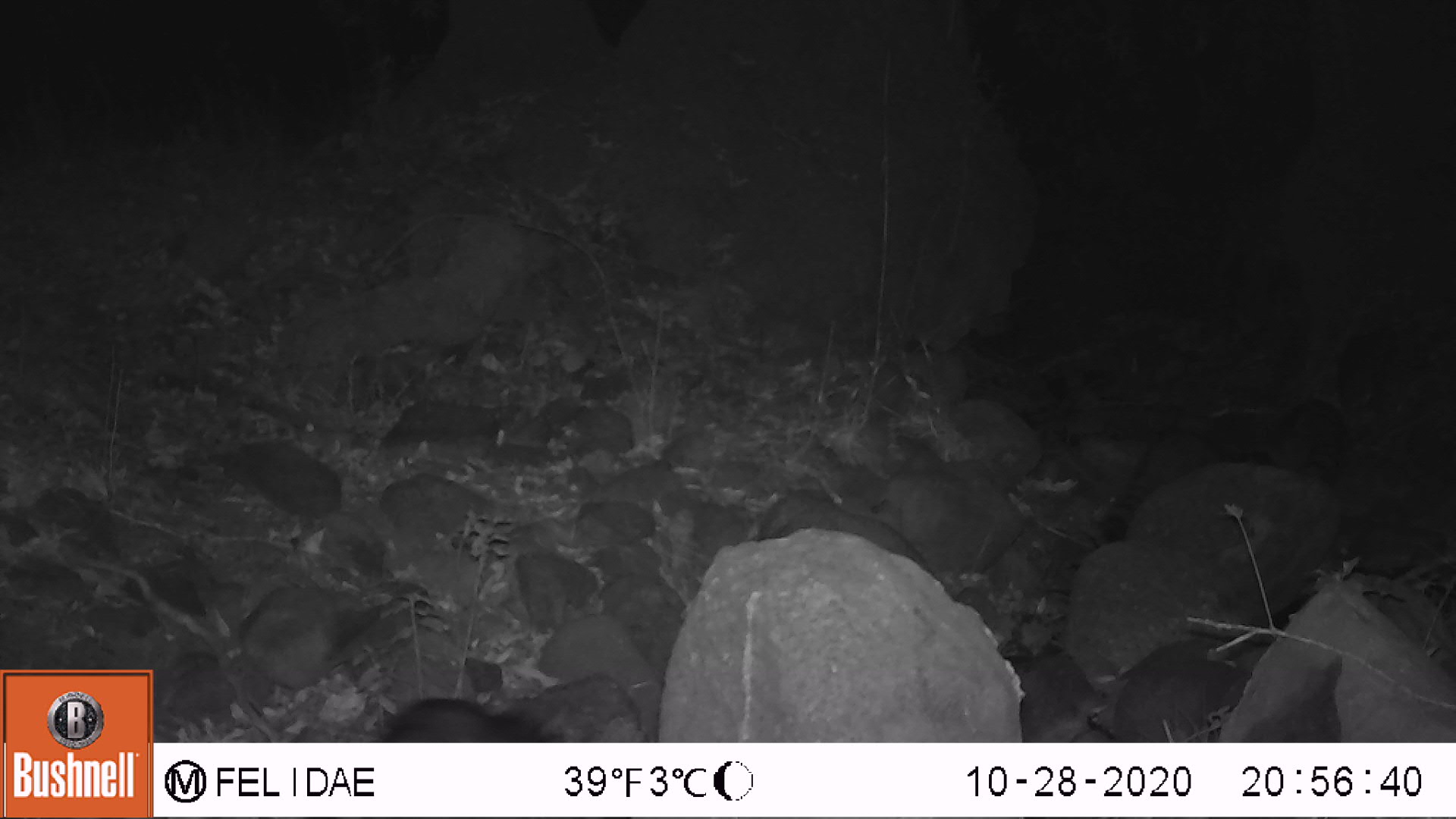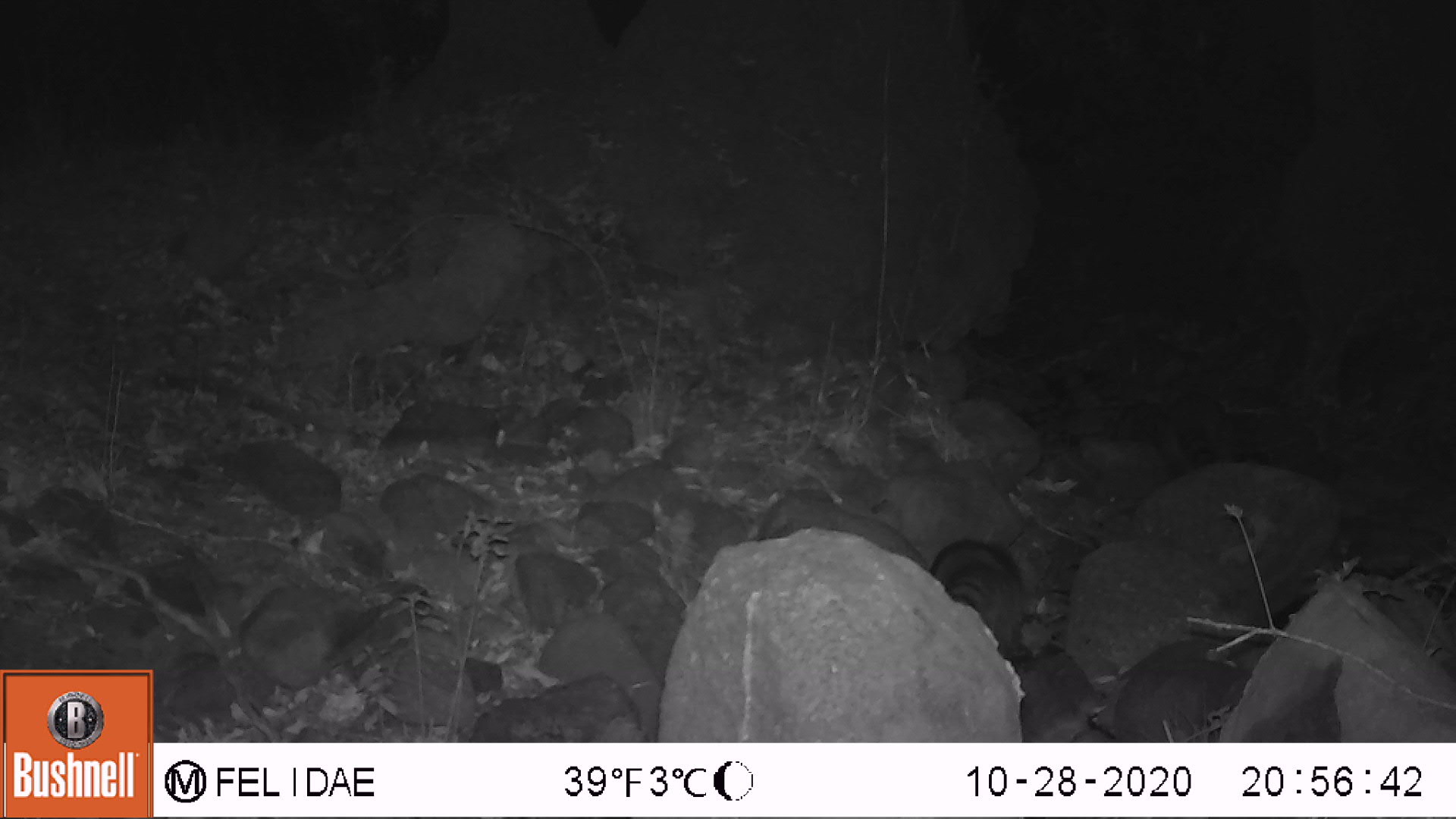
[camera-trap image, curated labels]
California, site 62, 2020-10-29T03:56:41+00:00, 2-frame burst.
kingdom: Animalia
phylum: Chordata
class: Mammalia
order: Carnivora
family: Procyonidae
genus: Procyon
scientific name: Procyon lotor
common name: raccoon